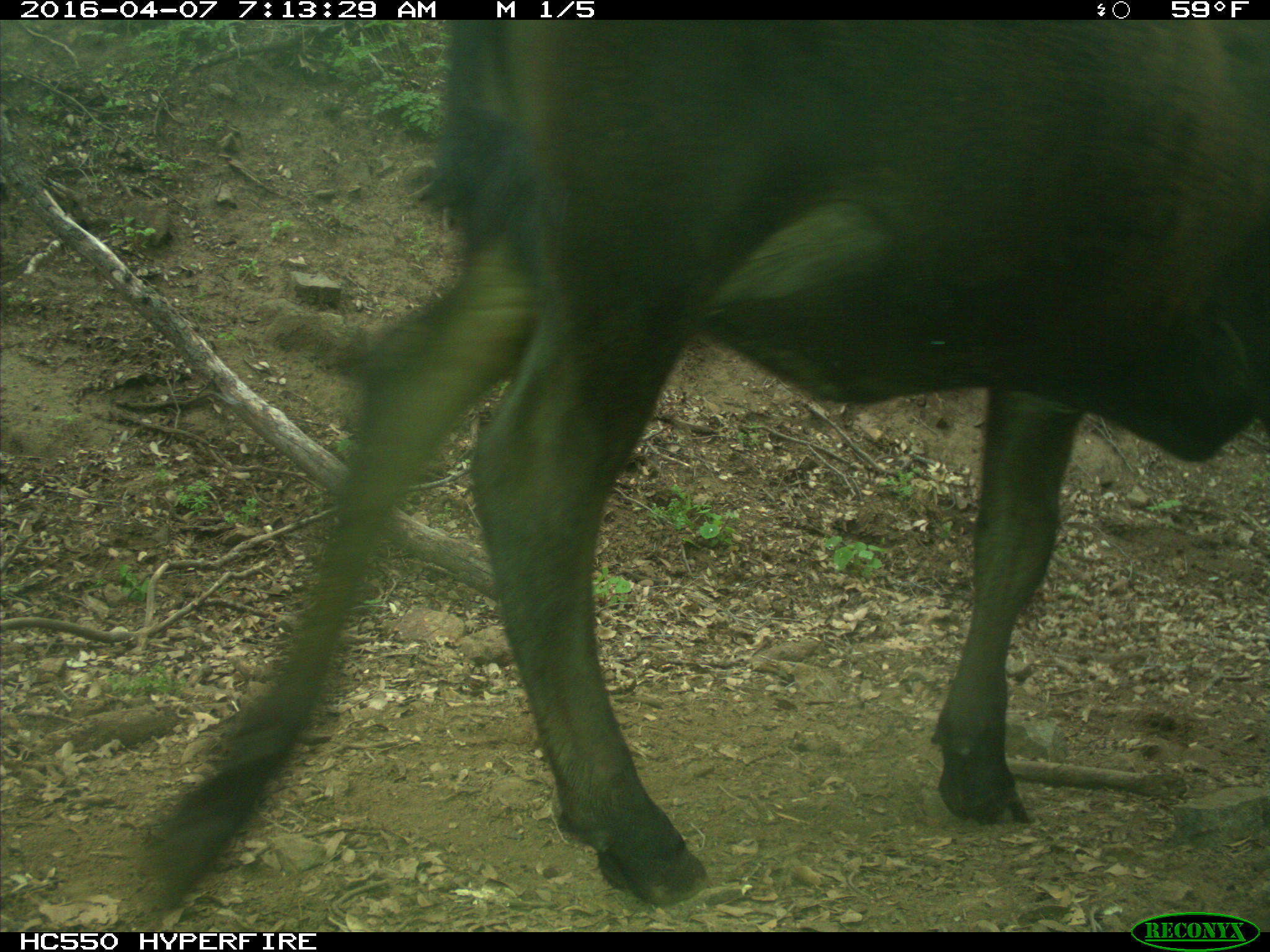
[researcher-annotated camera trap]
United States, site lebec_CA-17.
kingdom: Animalia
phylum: Chordata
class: Mammalia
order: Artiodactyla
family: Bovidae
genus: Bos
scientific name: Bos taurus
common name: domestic cow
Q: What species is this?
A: Bos taurus (domestic cow).